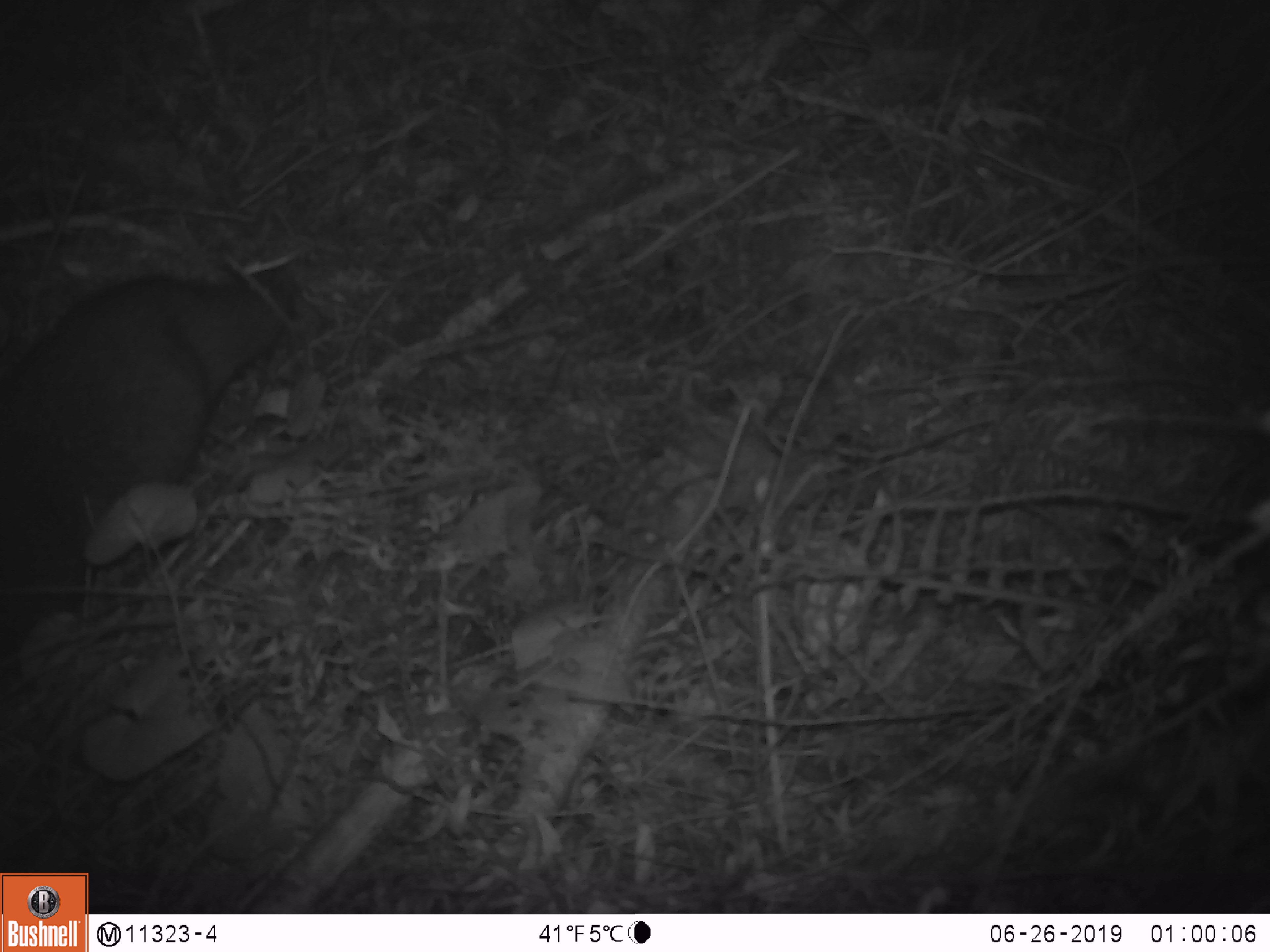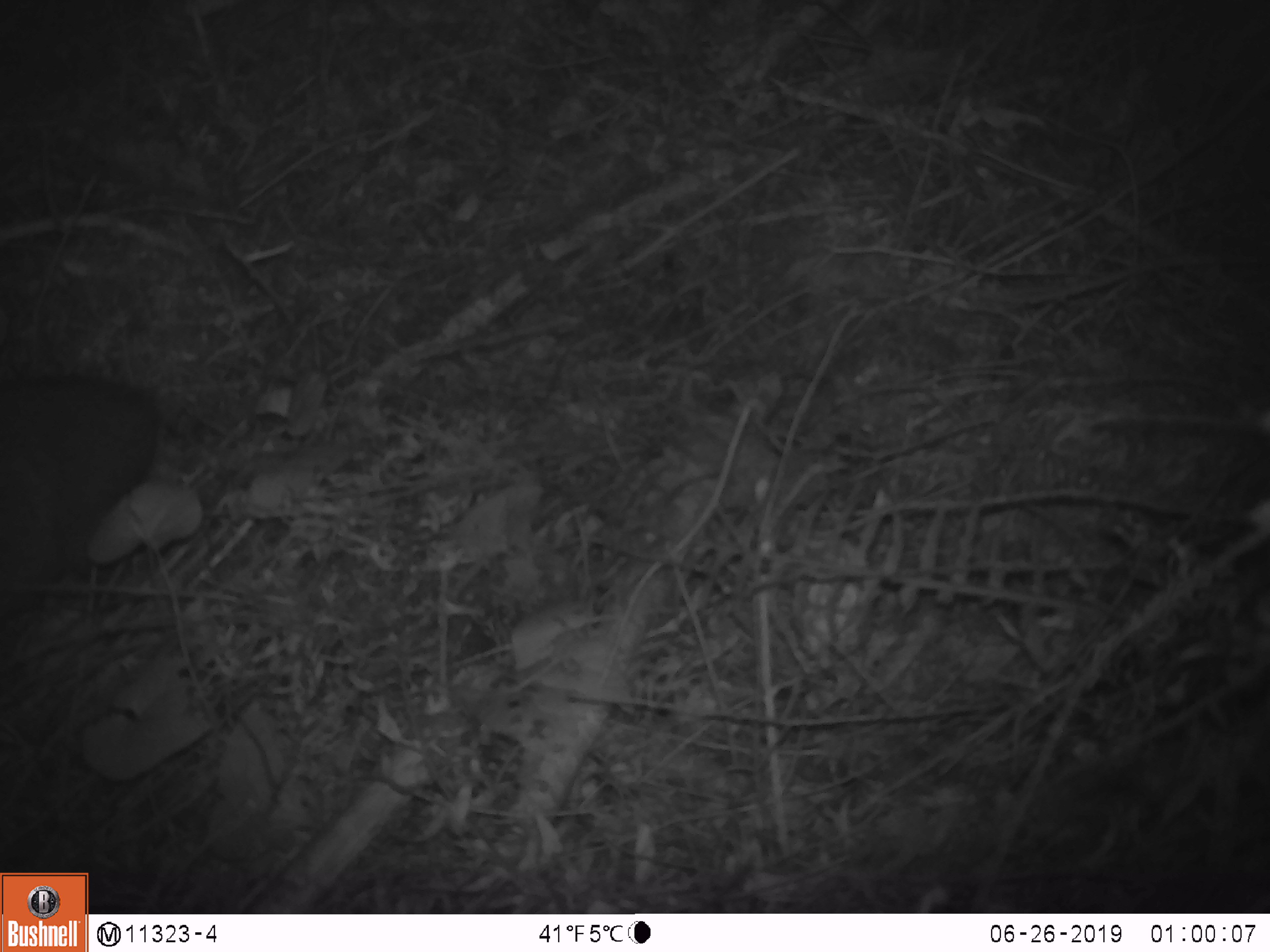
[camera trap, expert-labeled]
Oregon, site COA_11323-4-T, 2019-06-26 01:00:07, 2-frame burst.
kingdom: Animalia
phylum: Chordata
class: Mammalia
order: Rodentia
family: Aplodontiidae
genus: Aplodontia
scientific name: Aplodontia rufa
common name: mountain beaver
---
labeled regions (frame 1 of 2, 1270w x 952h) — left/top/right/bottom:
mountain beaver: 1/260/297/650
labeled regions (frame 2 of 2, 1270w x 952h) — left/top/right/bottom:
mountain beaver: 0/375/167/622